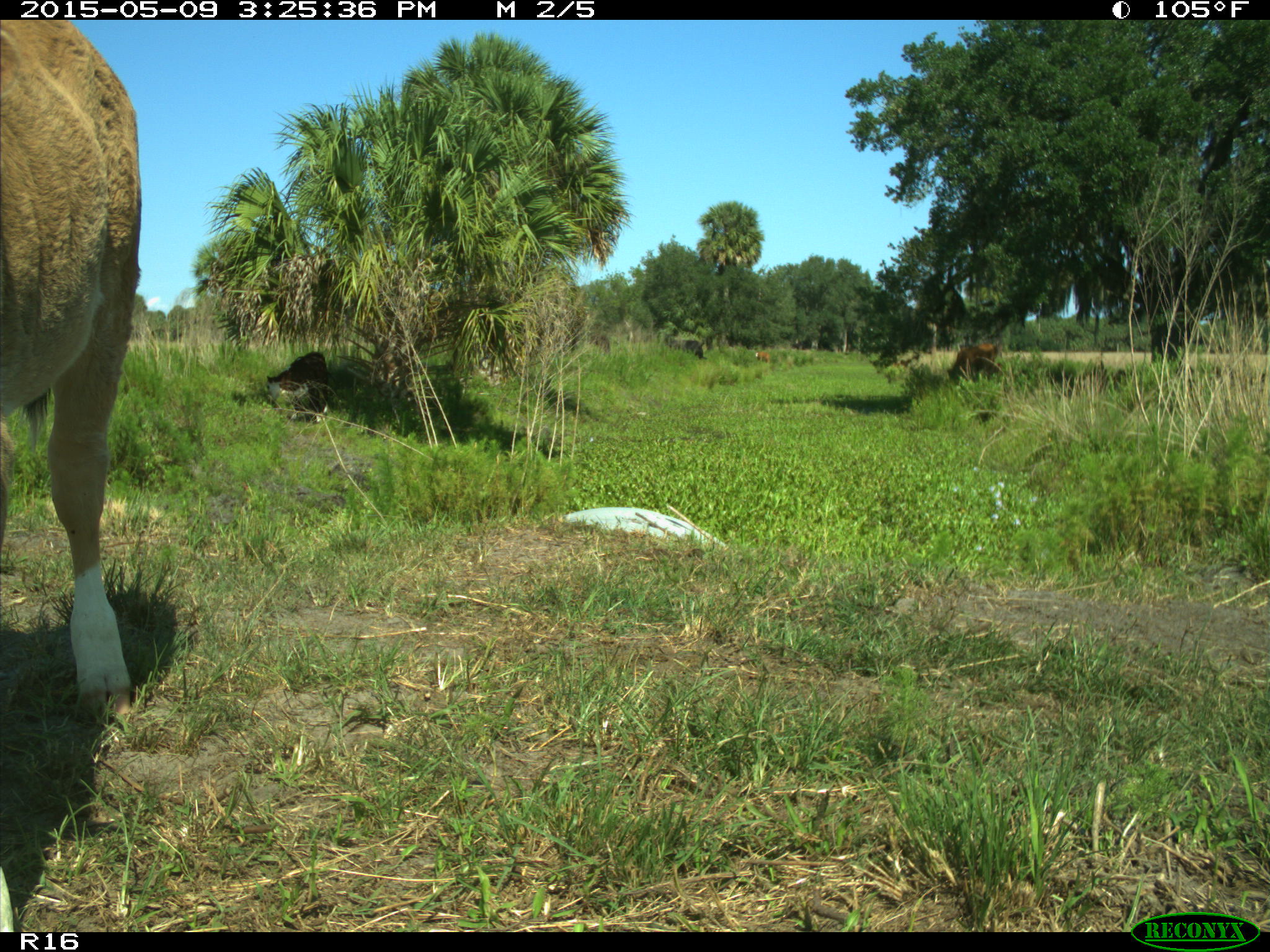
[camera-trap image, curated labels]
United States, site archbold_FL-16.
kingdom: Animalia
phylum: Chordata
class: Mammalia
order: Artiodactyla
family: Bovidae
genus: Bos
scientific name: Bos taurus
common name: domestic cow